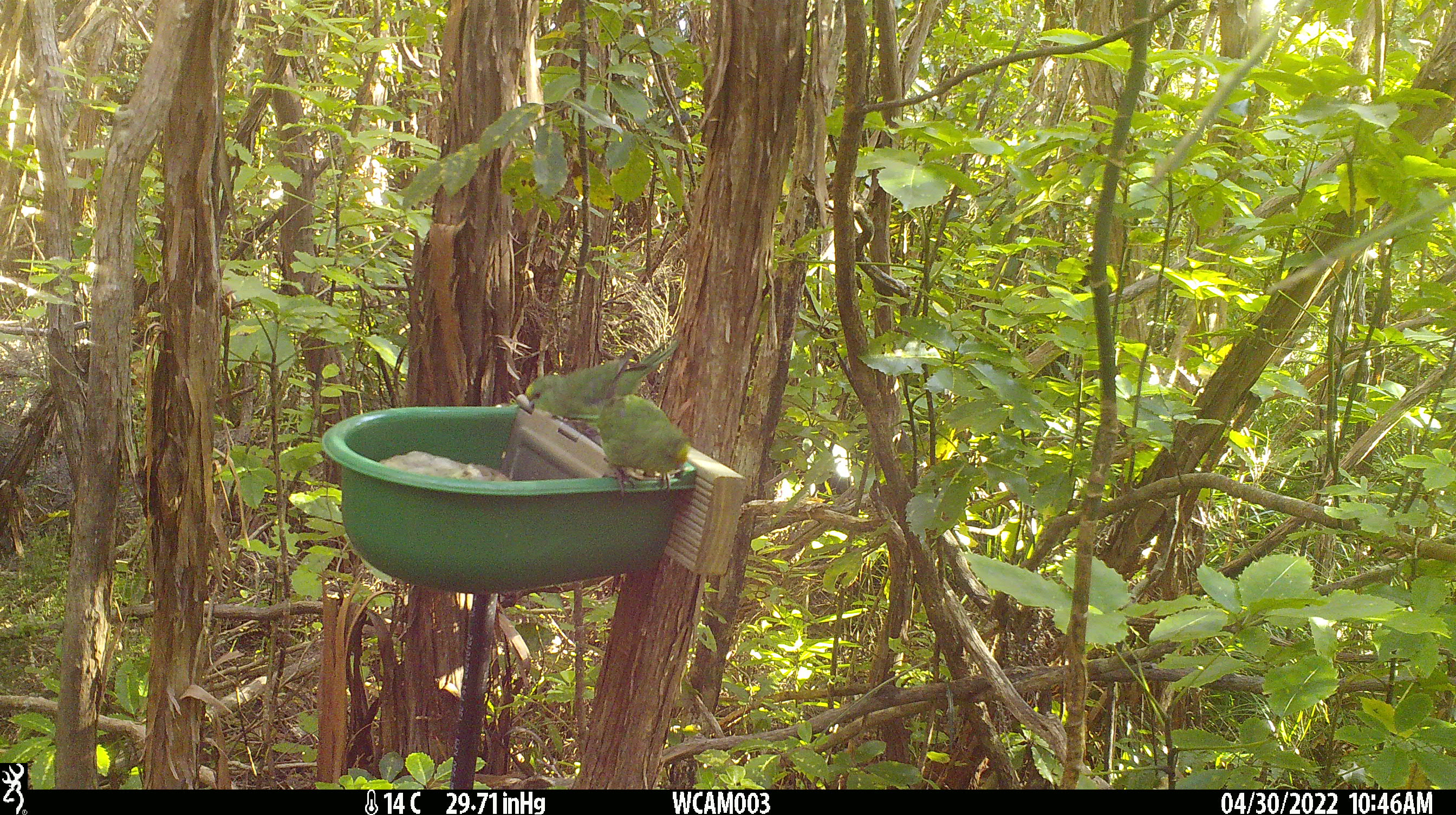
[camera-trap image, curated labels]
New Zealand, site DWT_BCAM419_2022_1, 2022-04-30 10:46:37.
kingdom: Animalia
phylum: Chordata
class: Aves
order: Psittaciformes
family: Psittaculidae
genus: Cyanoramphus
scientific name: Cyanoramphus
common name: parakeet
Parakeet (Cyanoramphus).